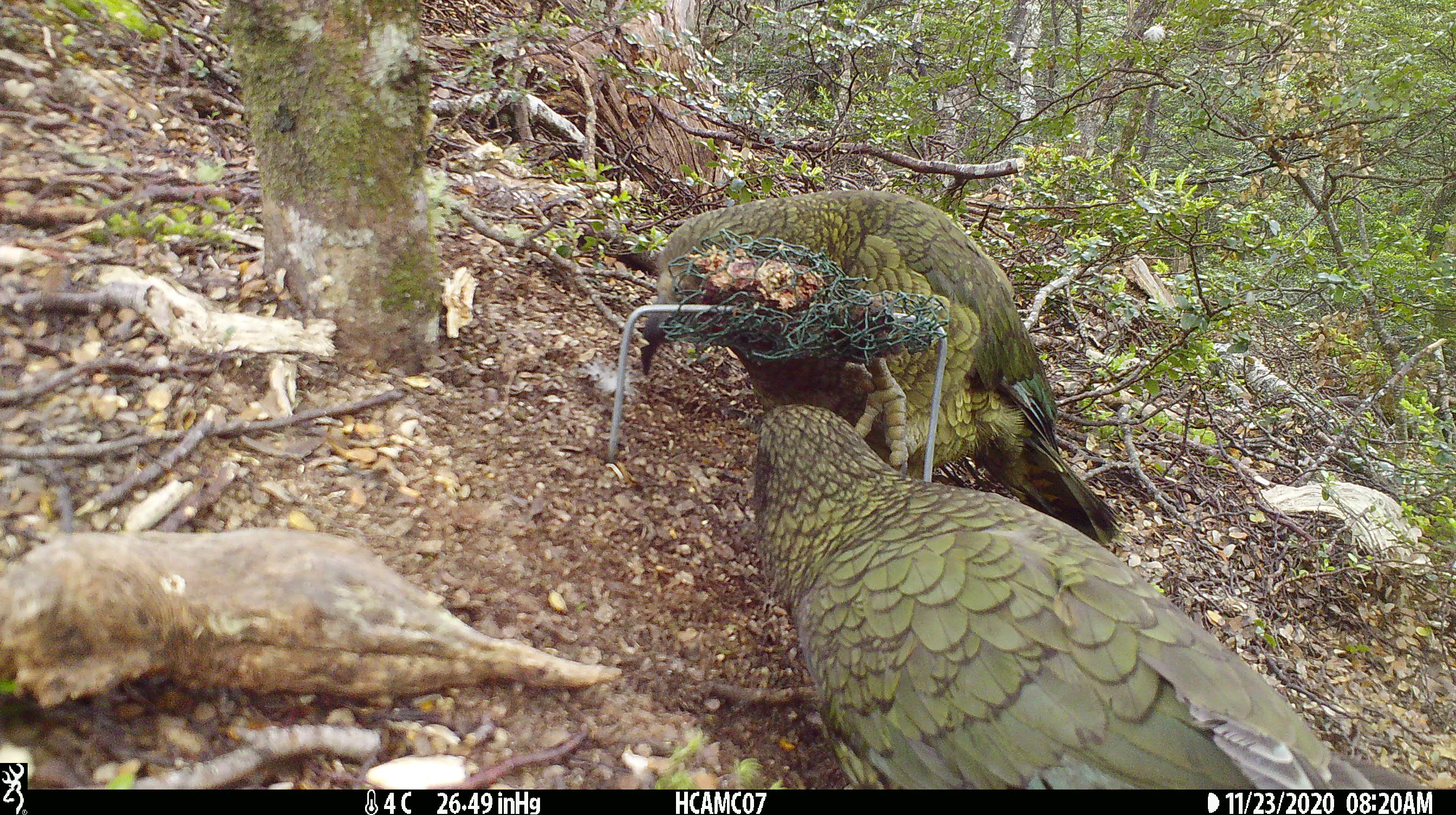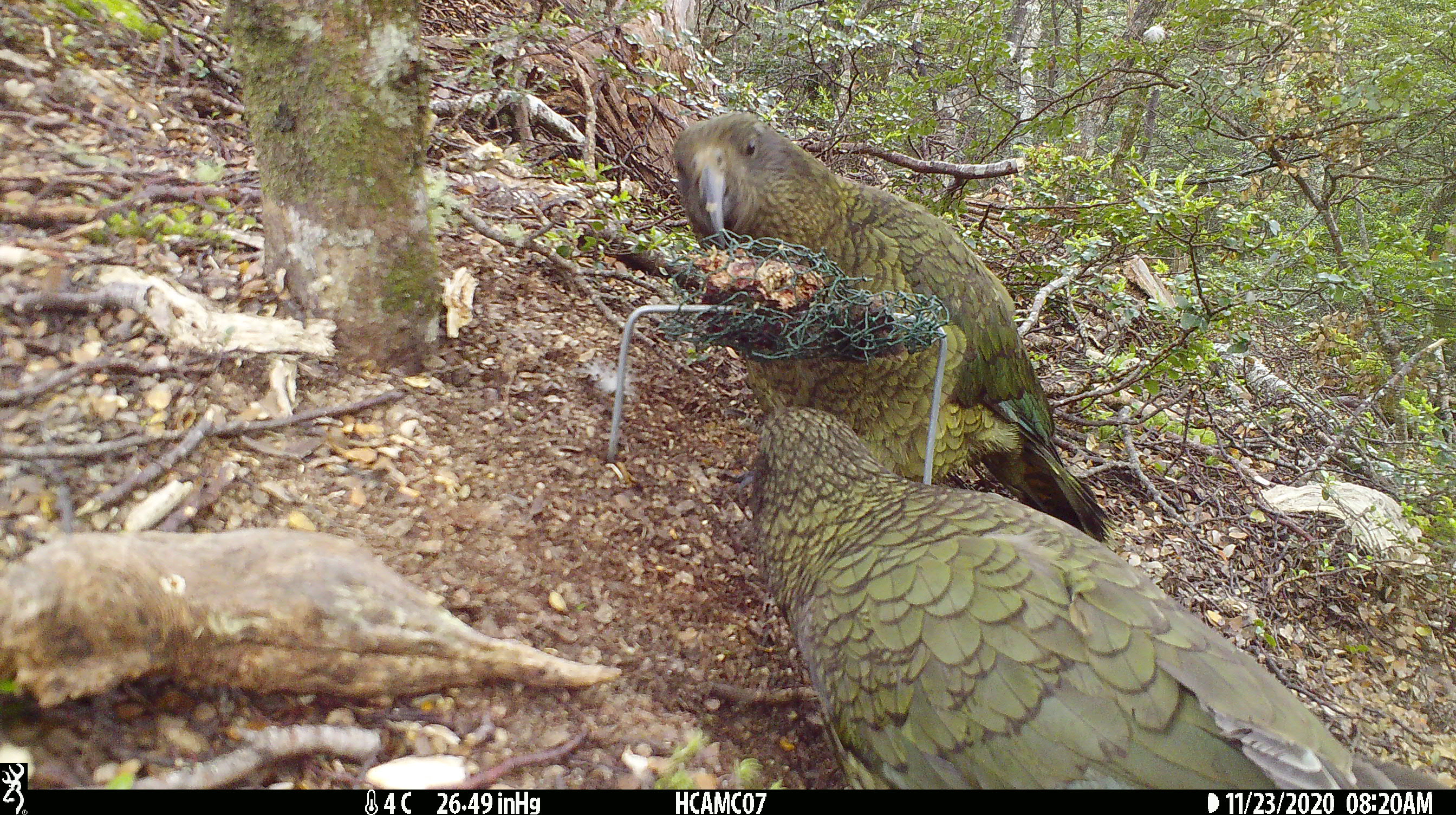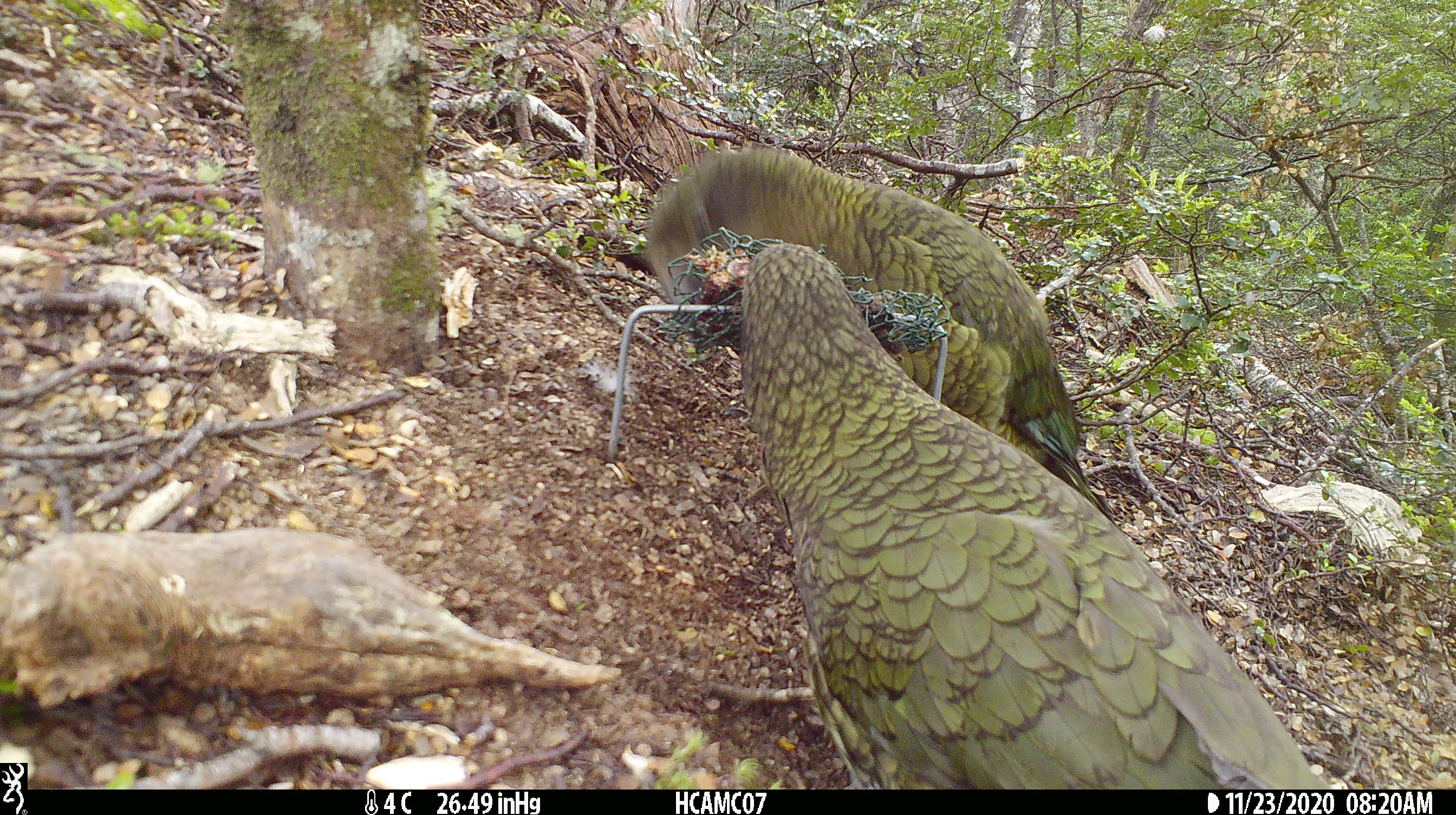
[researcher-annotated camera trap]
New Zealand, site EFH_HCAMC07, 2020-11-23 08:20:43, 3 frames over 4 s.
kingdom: Animalia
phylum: Chordata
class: Aves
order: Psittaciformes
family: Strigopidae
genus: Nestor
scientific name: Nestor notabilis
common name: kea